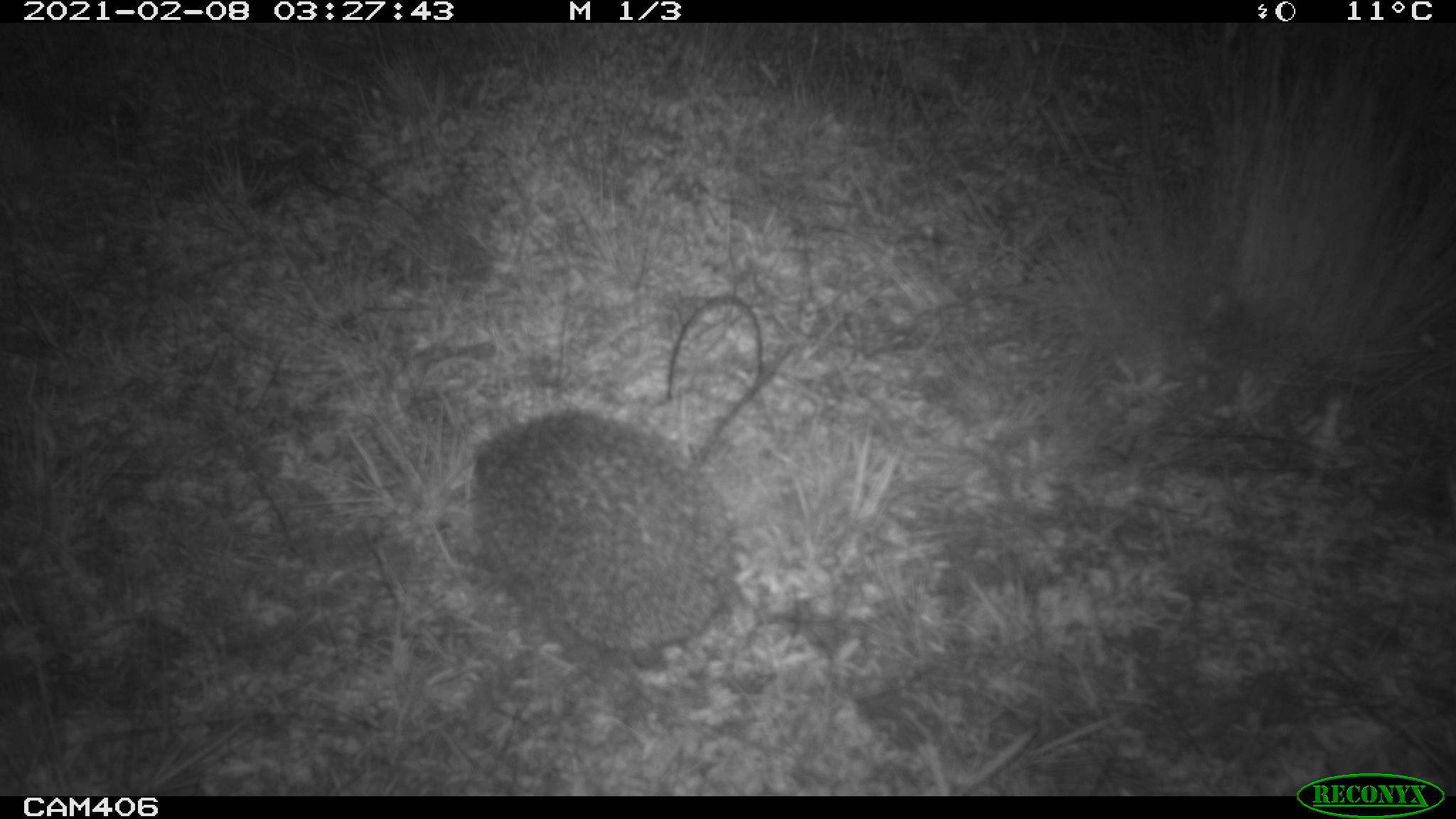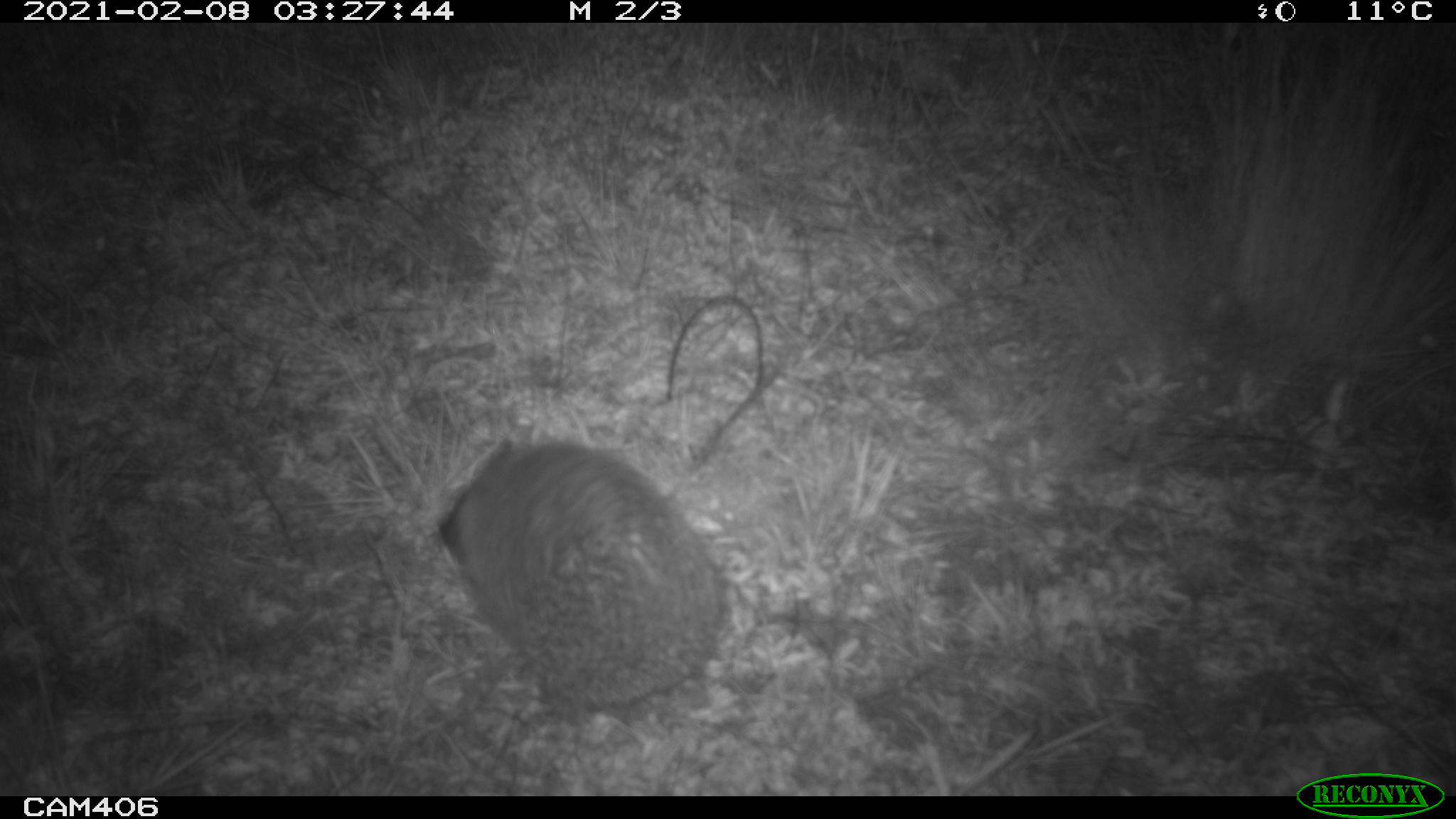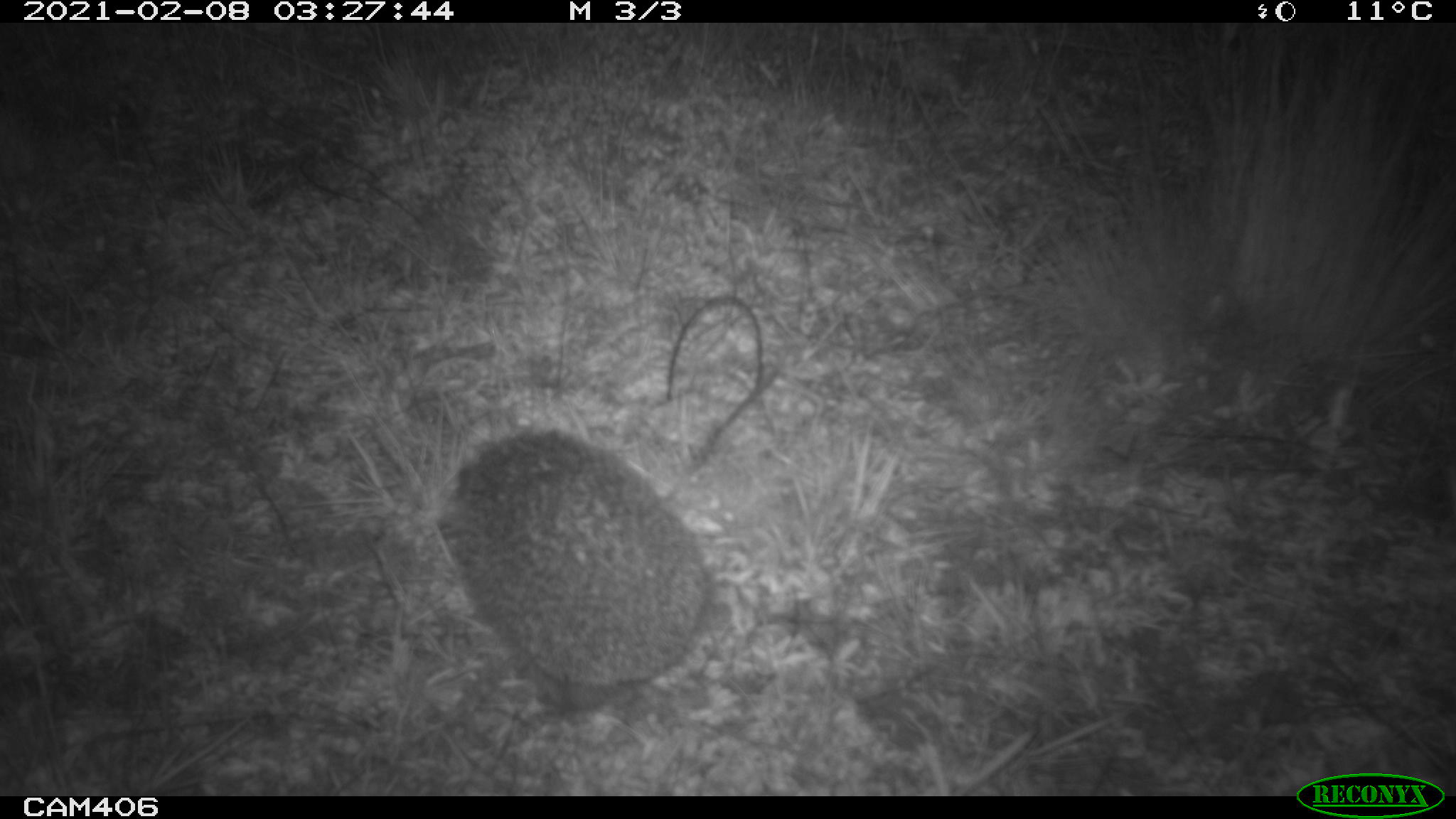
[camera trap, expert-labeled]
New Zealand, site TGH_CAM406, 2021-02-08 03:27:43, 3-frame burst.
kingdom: Animalia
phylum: Chordata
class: Mammalia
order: Eulipotyphla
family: Erinaceidae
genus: Erinaceus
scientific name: Erinaceus europaeus europaeus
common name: european hedgehog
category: hedgehog